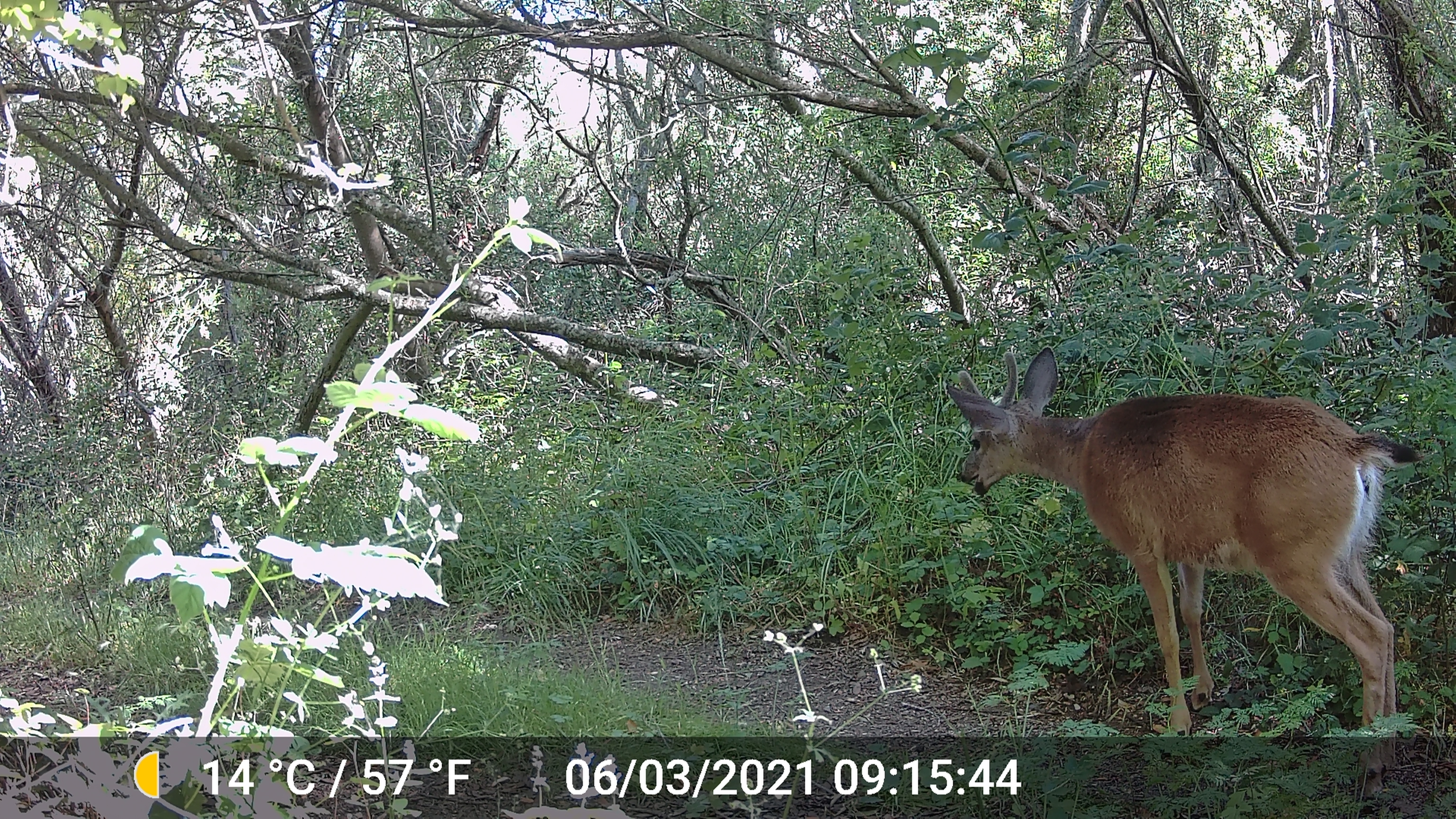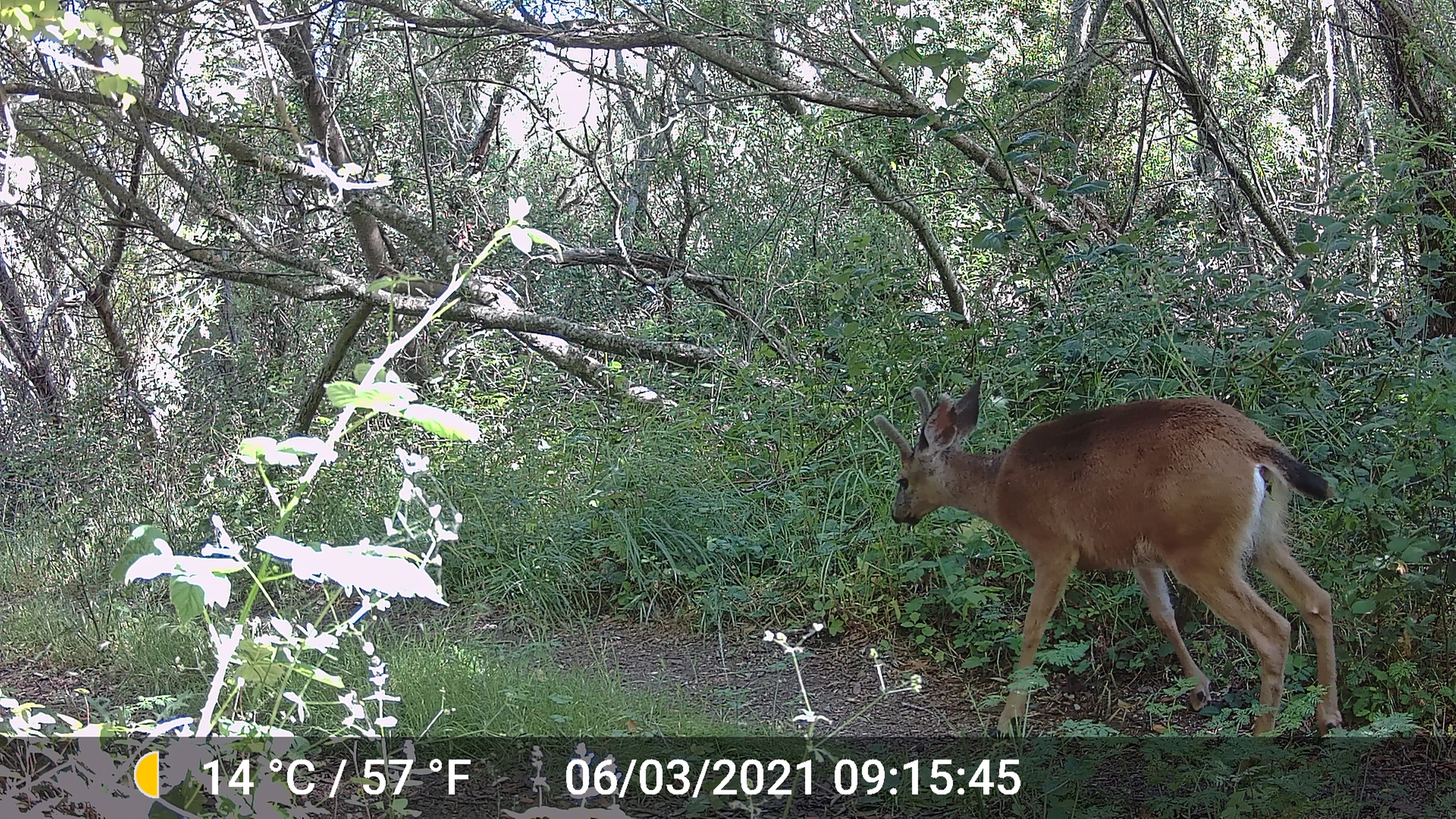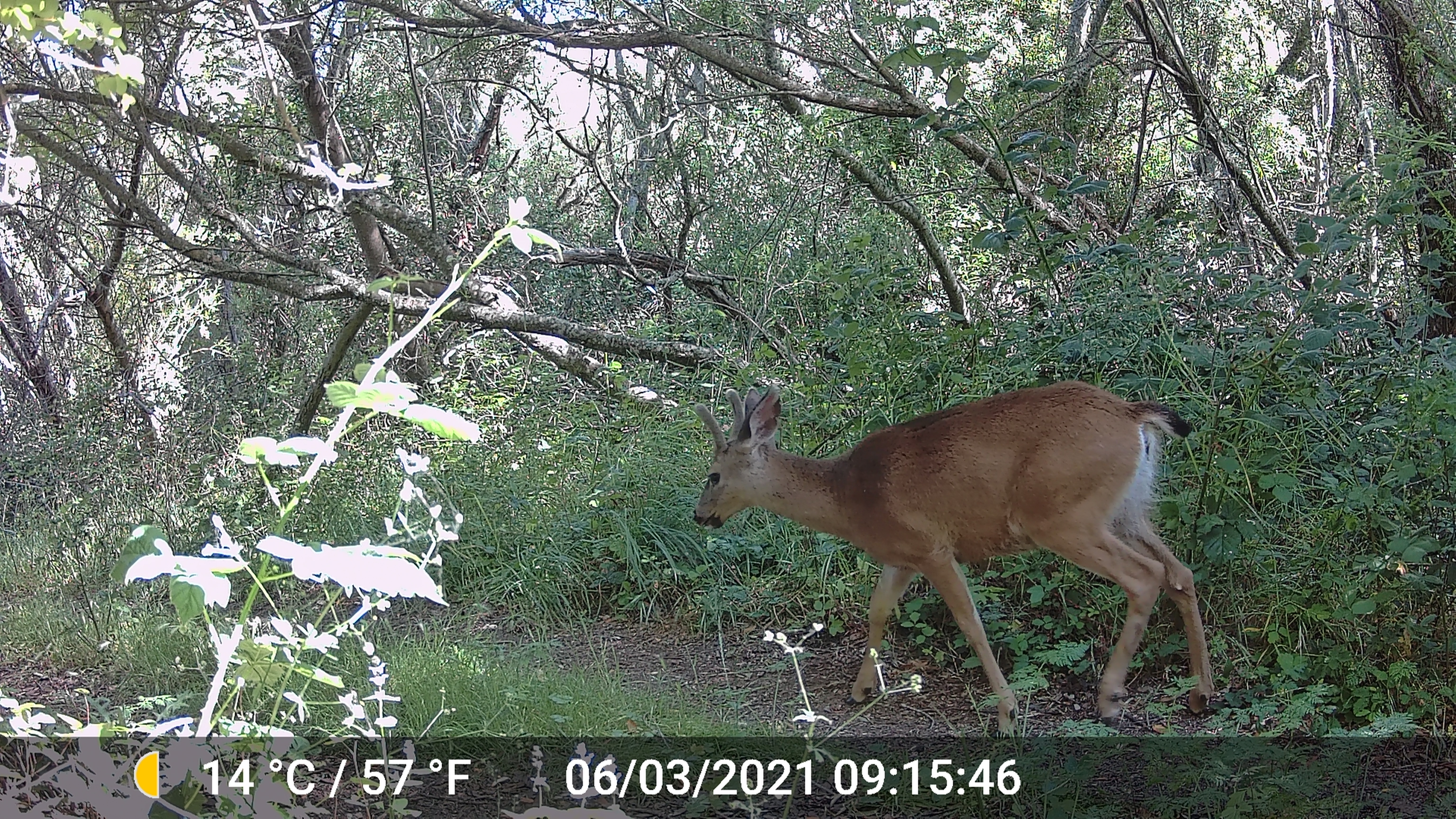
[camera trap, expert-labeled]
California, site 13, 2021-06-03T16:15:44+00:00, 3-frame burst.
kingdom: Animalia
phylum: Chordata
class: Mammalia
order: Artiodactyla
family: Cervidae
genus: Odocoileus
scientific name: Odocoileus hemionus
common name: mule deer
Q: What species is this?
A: Mule deer (Odocoileus hemionus).